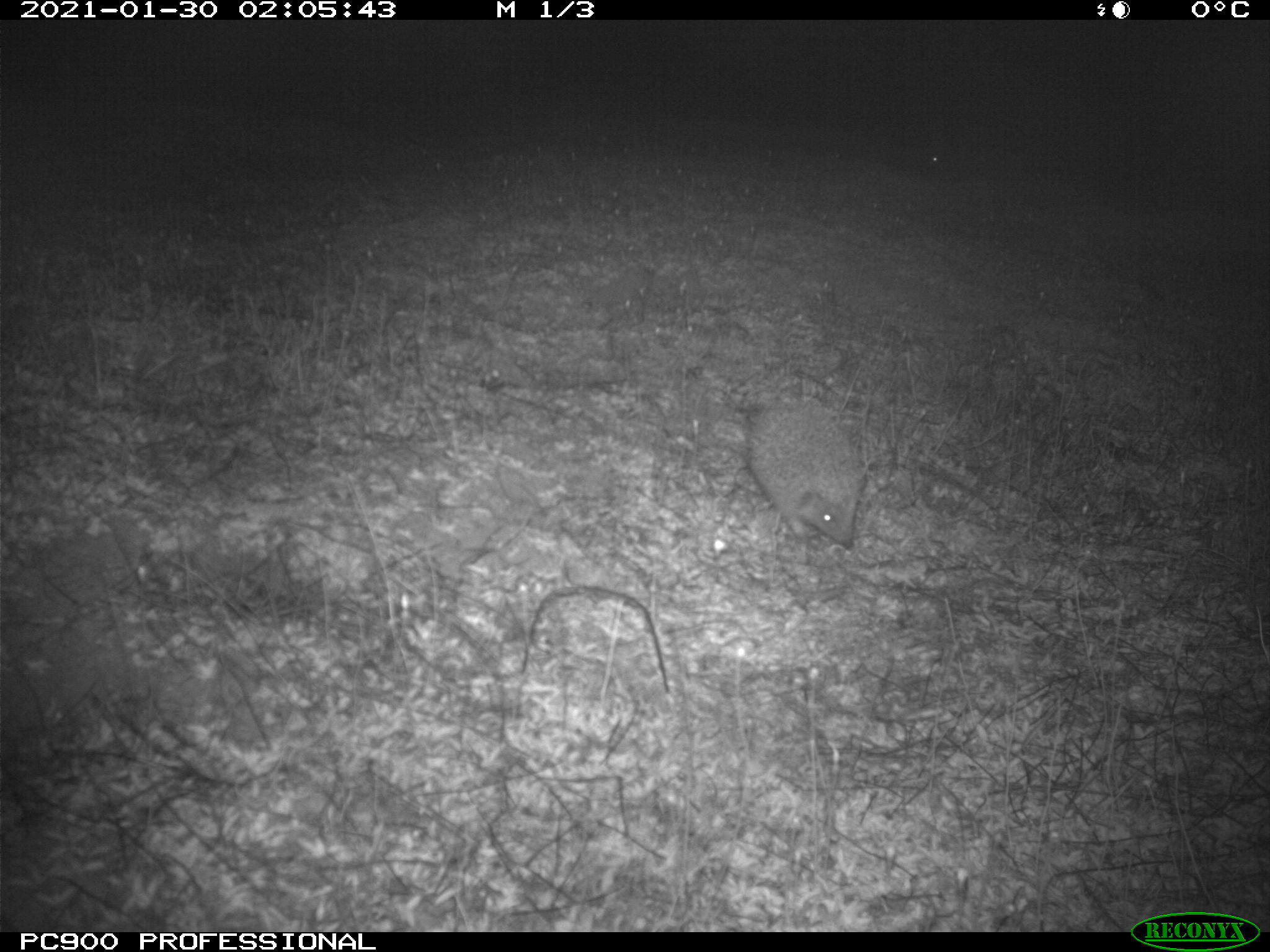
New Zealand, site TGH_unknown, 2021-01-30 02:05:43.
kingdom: Animalia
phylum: Chordata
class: Mammalia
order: Eulipotyphla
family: Erinaceidae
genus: Erinaceus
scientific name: Erinaceus europaeus europaeus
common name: european hedgehog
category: hedgehog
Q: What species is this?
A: Hedgehog (european hedgehog) (Erinaceus europaeus europaeus).